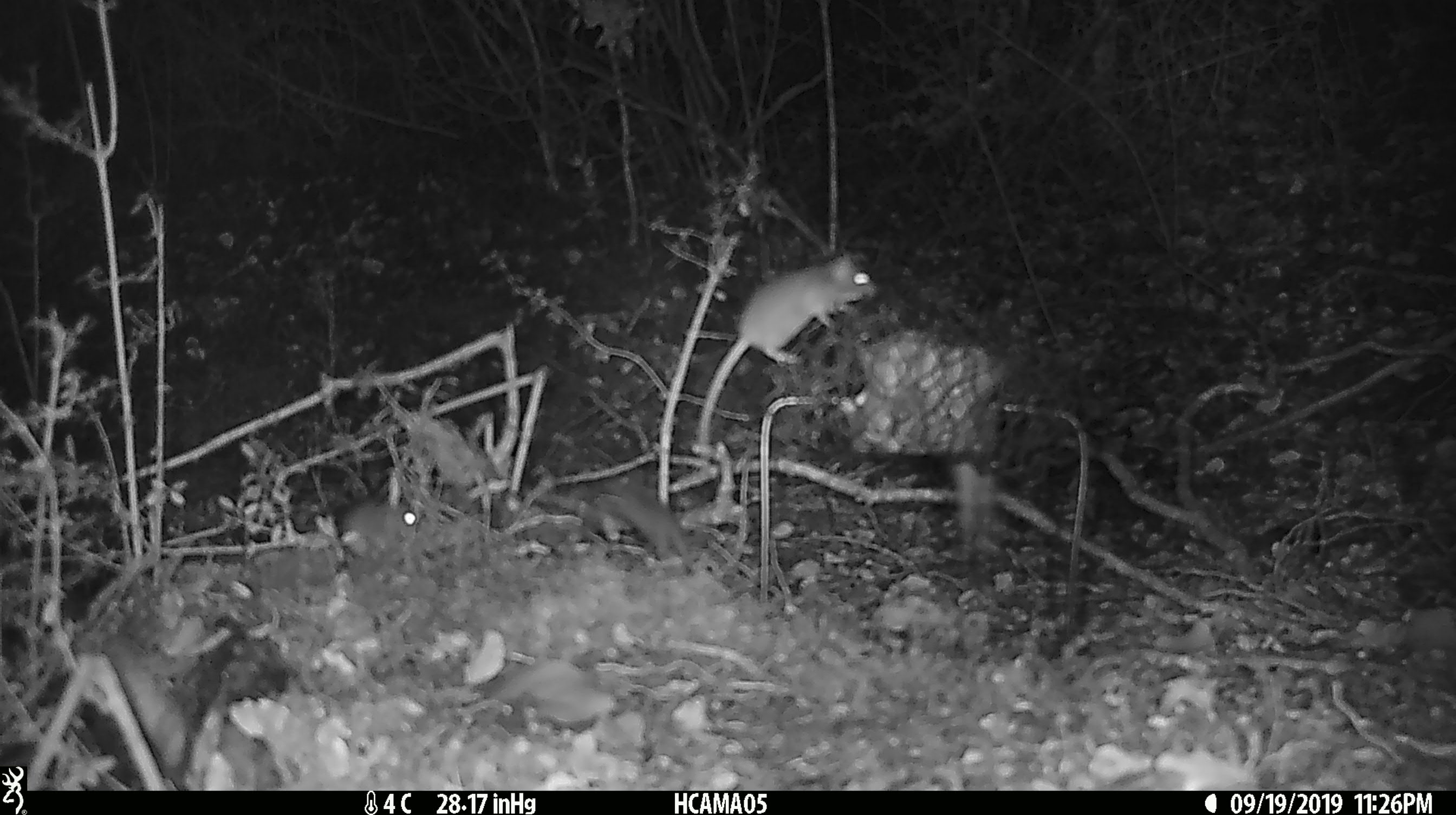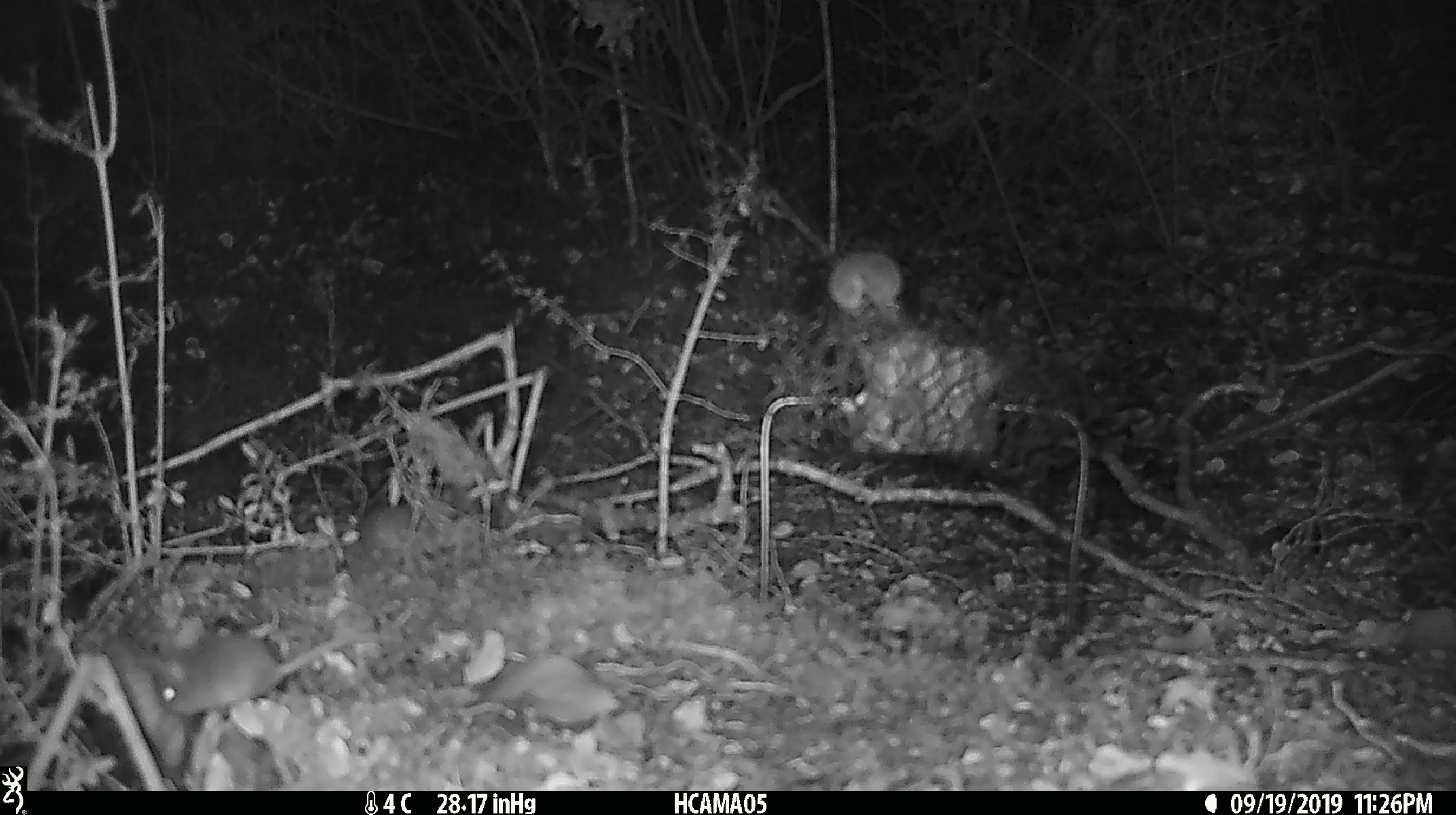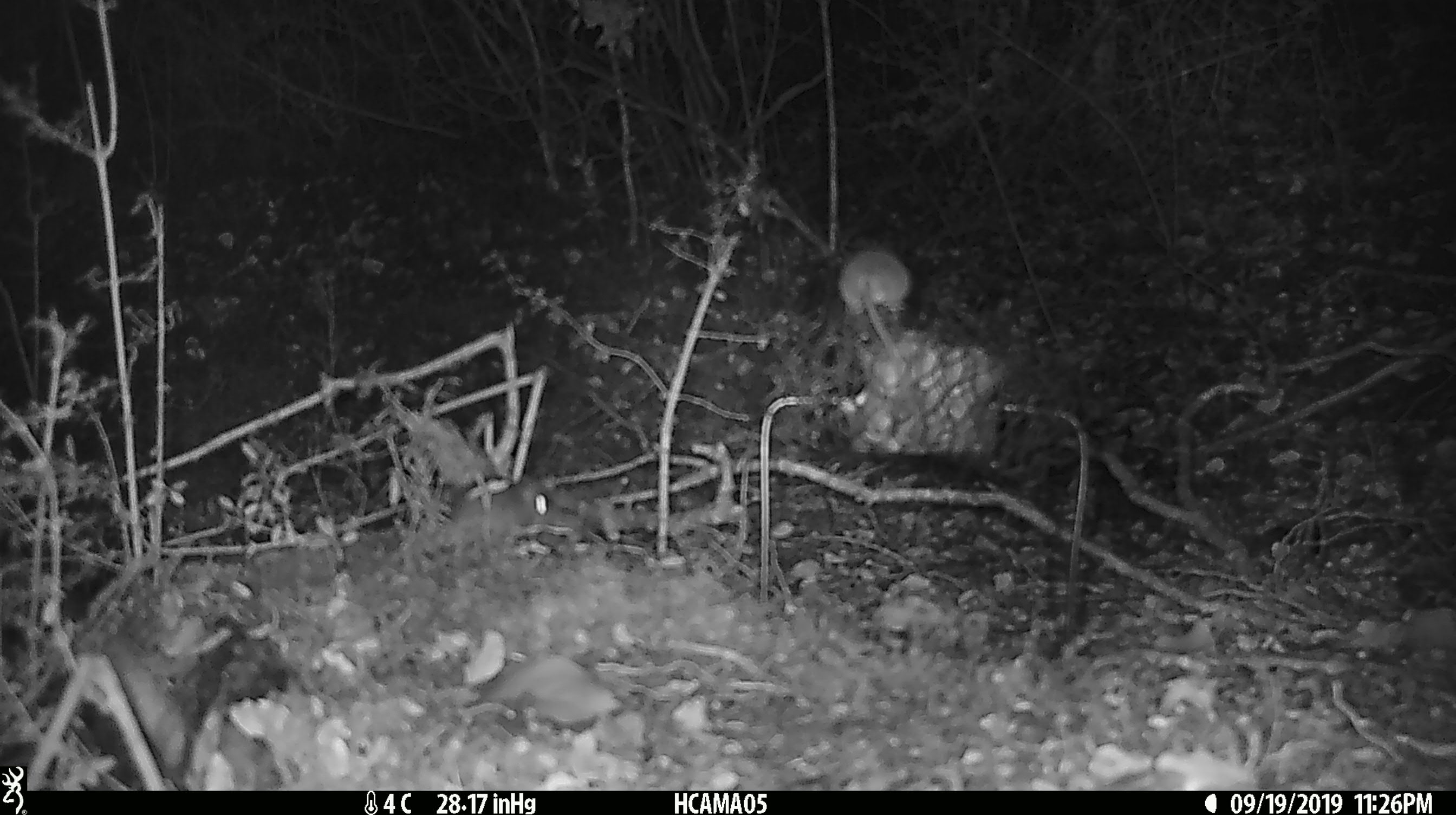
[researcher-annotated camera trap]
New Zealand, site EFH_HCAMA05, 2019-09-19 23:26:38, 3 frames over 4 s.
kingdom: Animalia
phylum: Chordata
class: Mammalia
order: Rodentia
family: Muridae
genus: Mus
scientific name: Mus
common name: mouse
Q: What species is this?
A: Mouse (Mus).